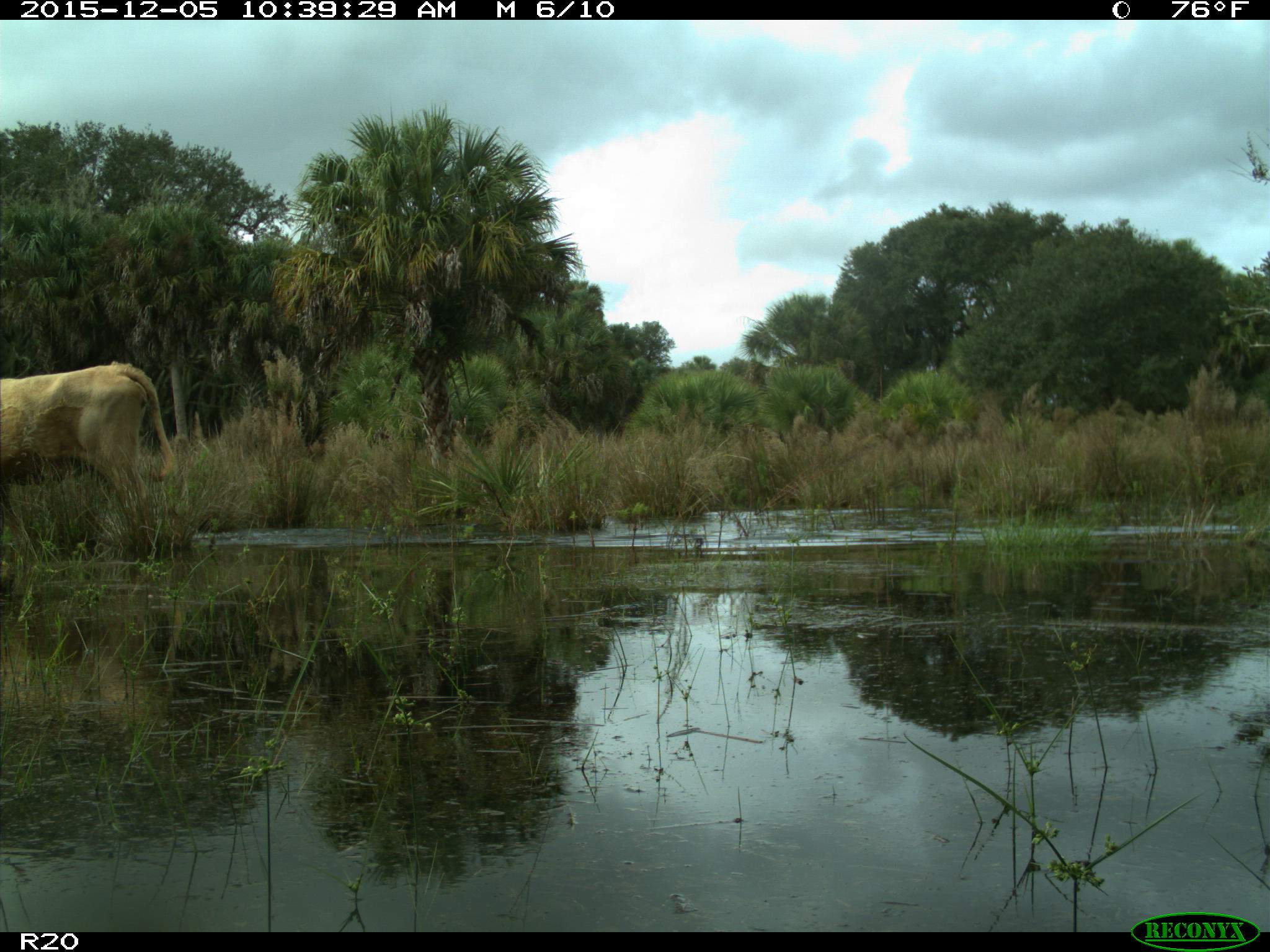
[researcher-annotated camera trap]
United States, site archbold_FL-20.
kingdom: Animalia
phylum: Chordata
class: Mammalia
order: Artiodactyla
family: Bovidae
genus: Bos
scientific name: Bos taurus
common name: domestic cow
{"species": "Bos taurus (domestic cow)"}